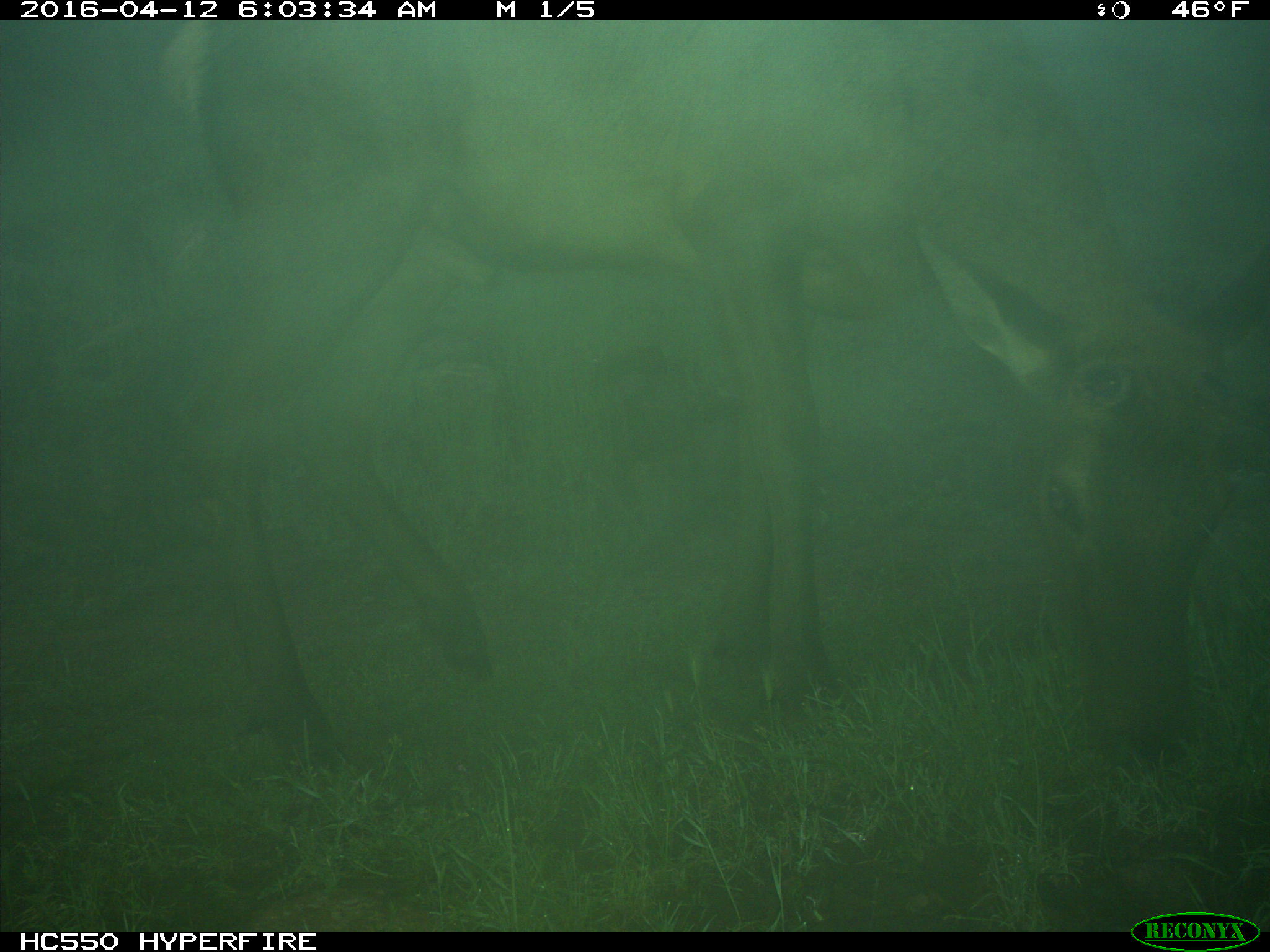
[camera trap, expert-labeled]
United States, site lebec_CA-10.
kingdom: Animalia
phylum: Chordata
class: Mammalia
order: Artiodactyla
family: Cervidae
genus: Cervus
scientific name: Cervus canadensis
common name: elk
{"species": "Cervus canadensis (elk)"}